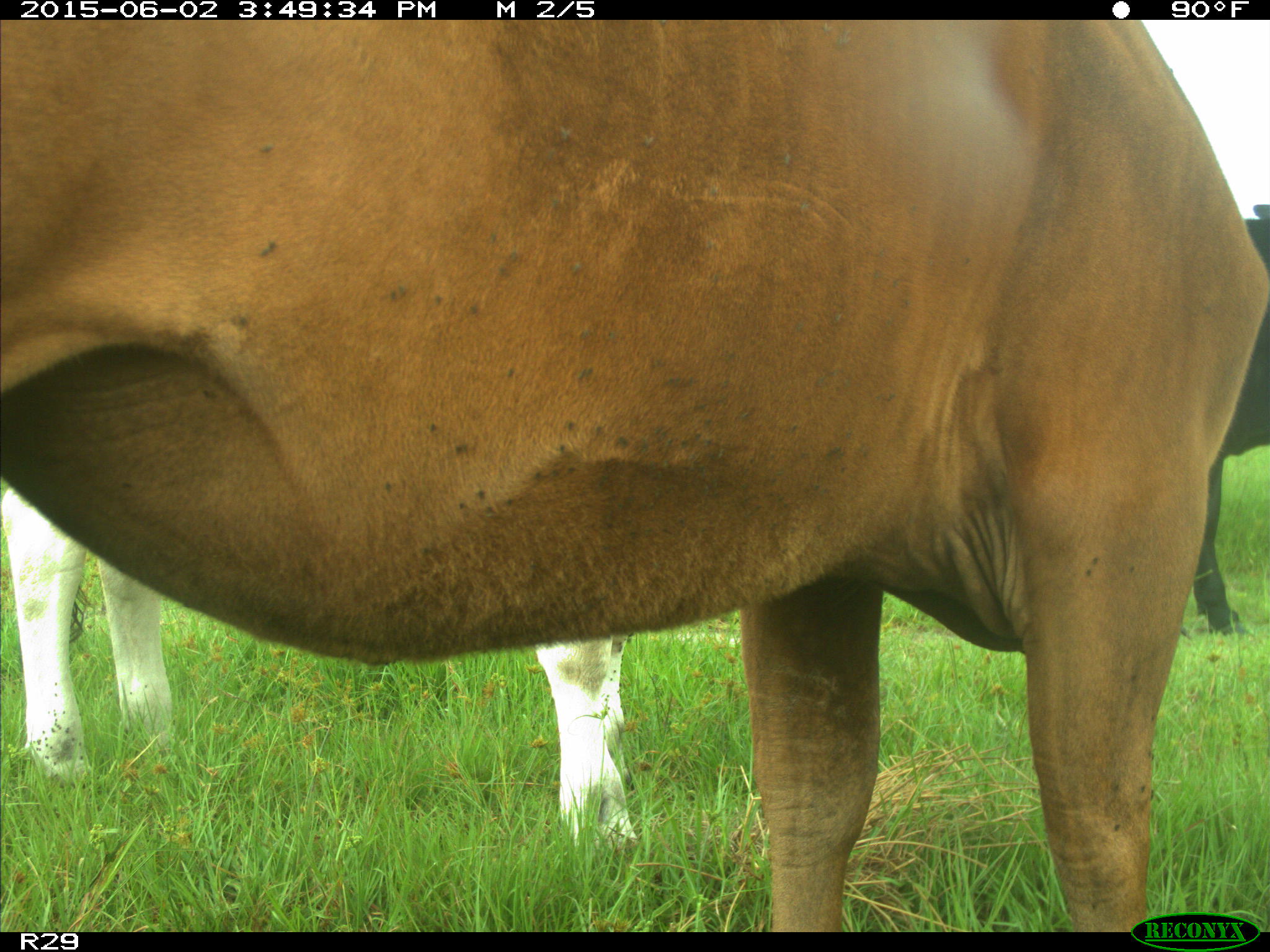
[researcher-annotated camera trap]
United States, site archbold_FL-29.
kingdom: Animalia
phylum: Chordata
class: Mammalia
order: Artiodactyla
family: Bovidae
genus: Bos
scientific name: Bos taurus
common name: domestic cow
Bos taurus (domestic cow).